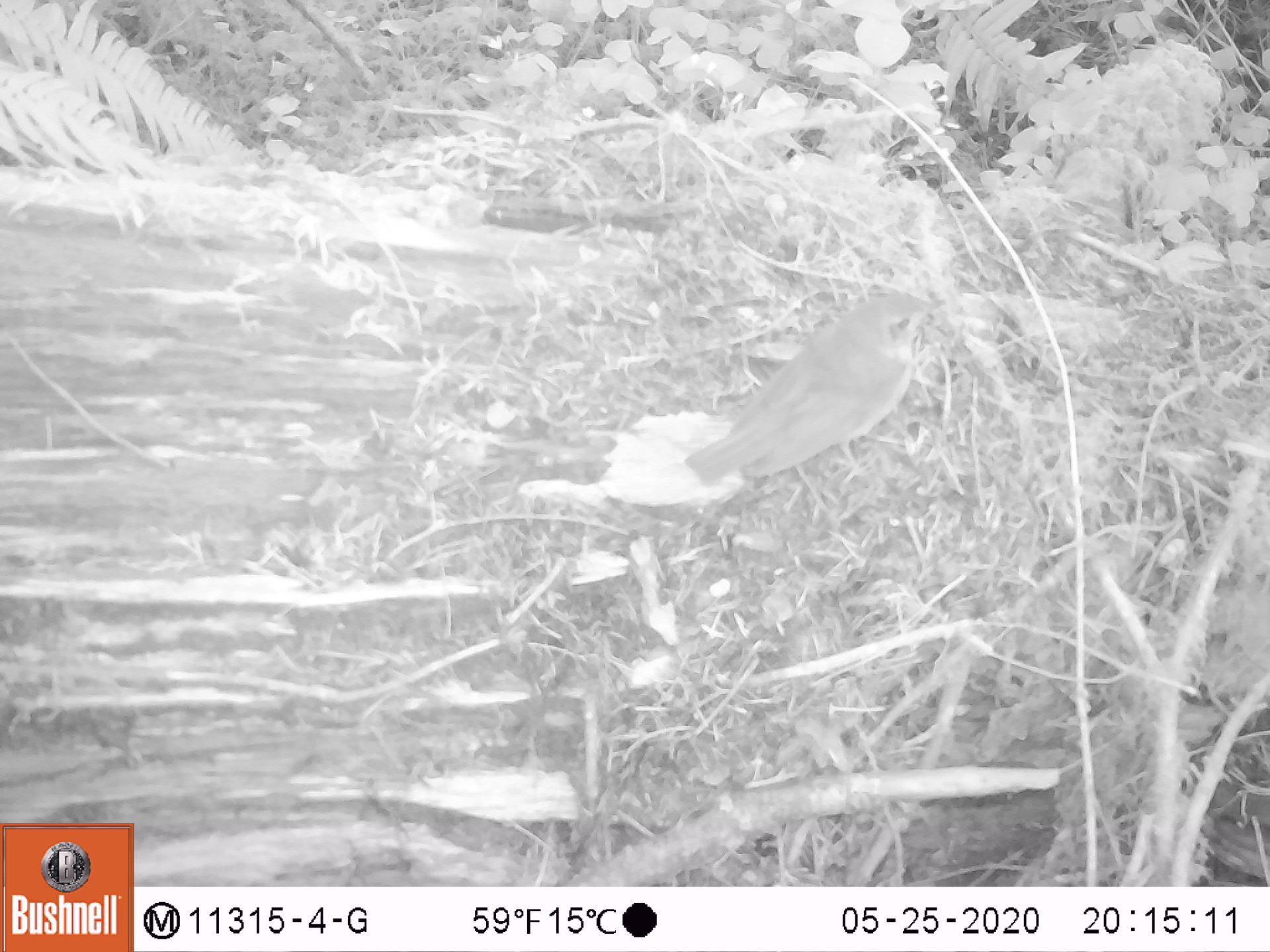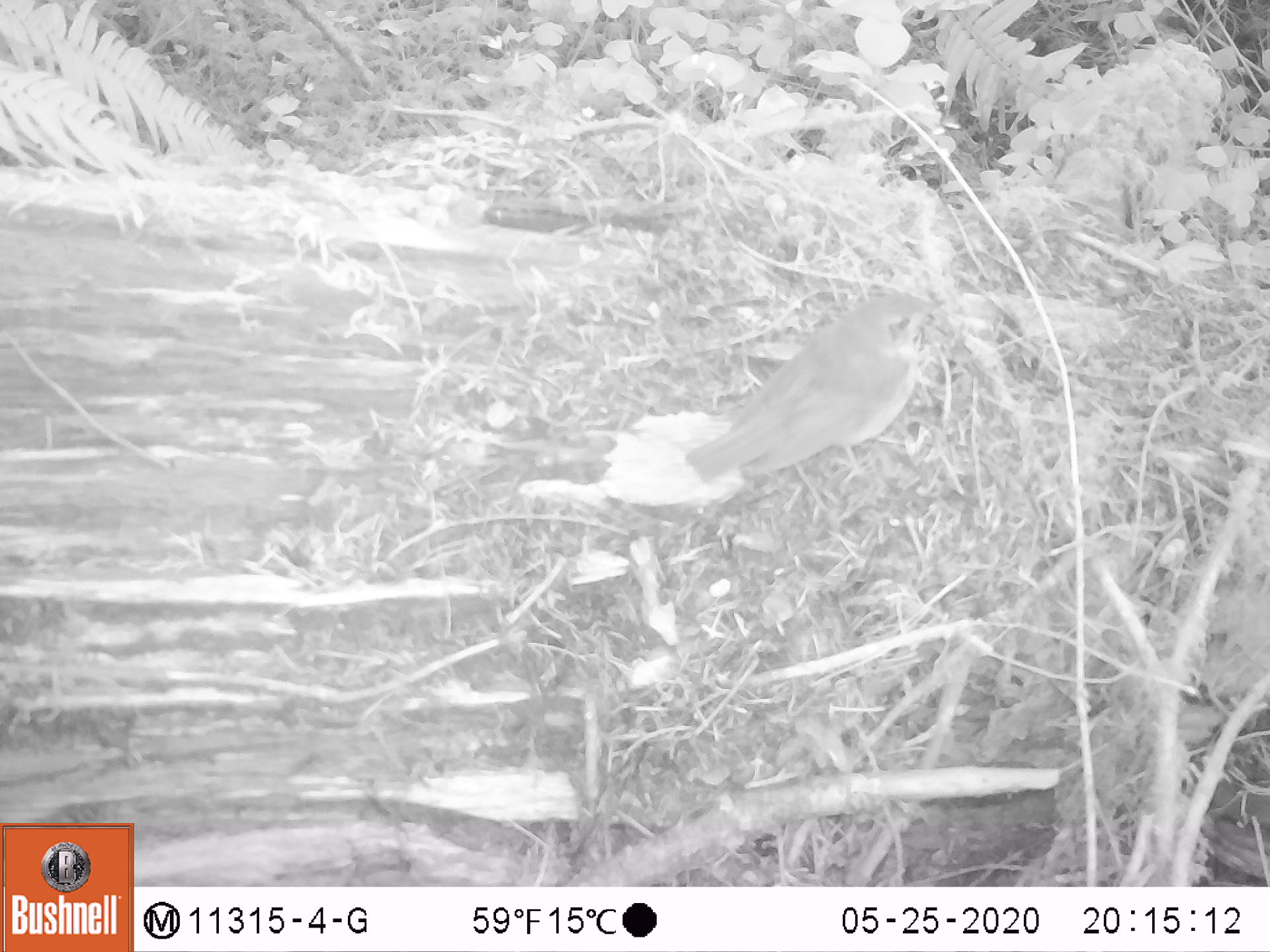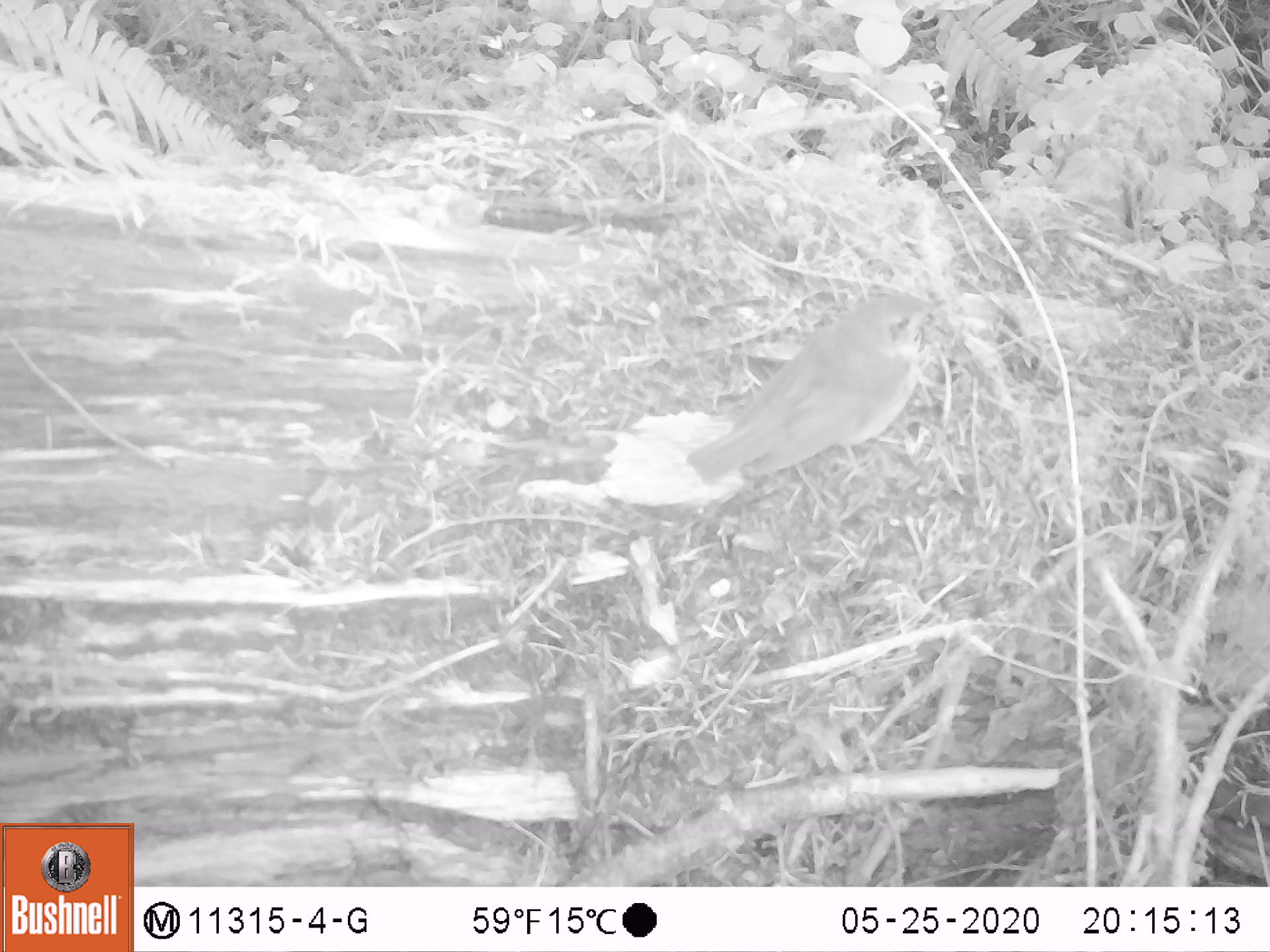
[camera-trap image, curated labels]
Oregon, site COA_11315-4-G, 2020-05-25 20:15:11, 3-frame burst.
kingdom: Animalia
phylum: Chordata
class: Aves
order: Passeriformes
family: Turdidae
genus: Catharus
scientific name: Catharus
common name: brown thrushes and nightingale-thrushes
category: catharus species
Catharus species (brown thrushes and nightingale-thrushes) (Catharus).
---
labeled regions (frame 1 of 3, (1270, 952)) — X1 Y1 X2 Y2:
catharus species: 676 276 961 509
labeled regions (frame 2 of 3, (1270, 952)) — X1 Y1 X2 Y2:
catharus species: 684 283 946 499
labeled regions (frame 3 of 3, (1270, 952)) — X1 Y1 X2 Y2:
catharus species: 689 291 943 506